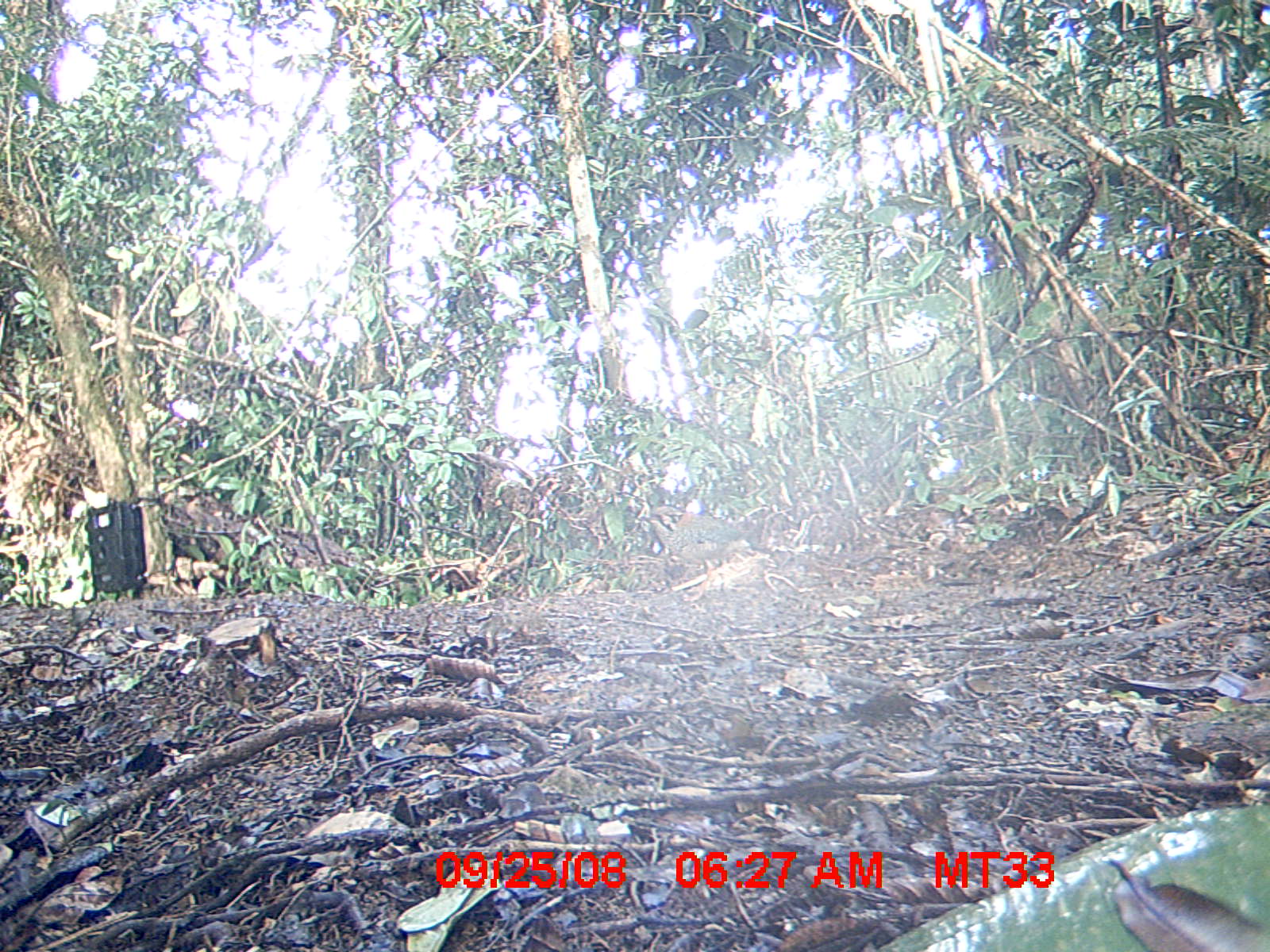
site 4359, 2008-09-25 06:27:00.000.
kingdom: Animalia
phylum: Chordata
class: Aves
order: Coraciiformes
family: Brachypteraciidae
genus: Brachypteracias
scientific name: Brachypteracias squamiger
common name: scaly ground-roller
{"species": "Brachypteracias squamiger (scaly ground-roller)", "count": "2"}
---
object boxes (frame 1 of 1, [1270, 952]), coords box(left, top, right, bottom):
brachypteracias squamiger: box(639, 502, 754, 578)